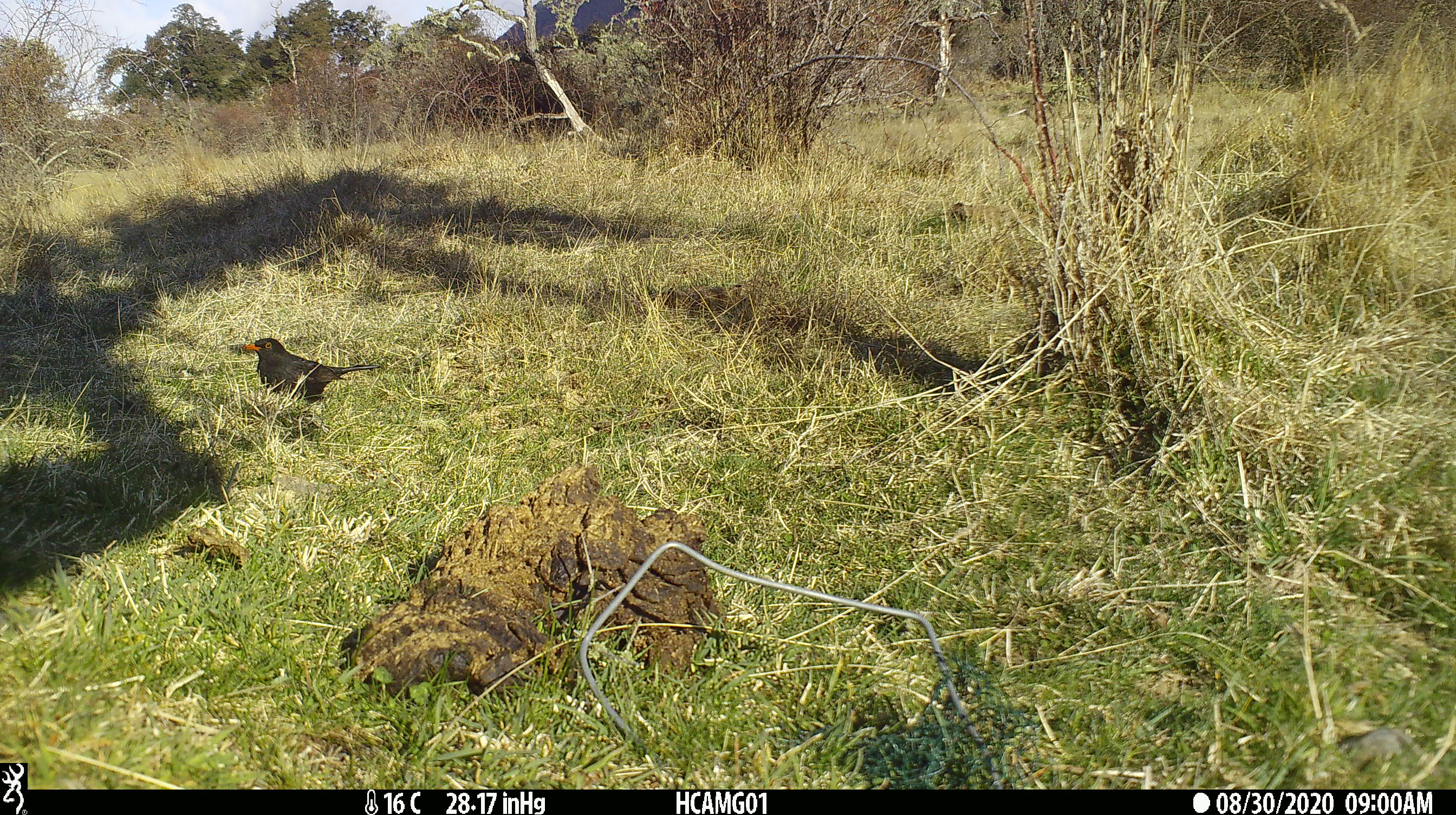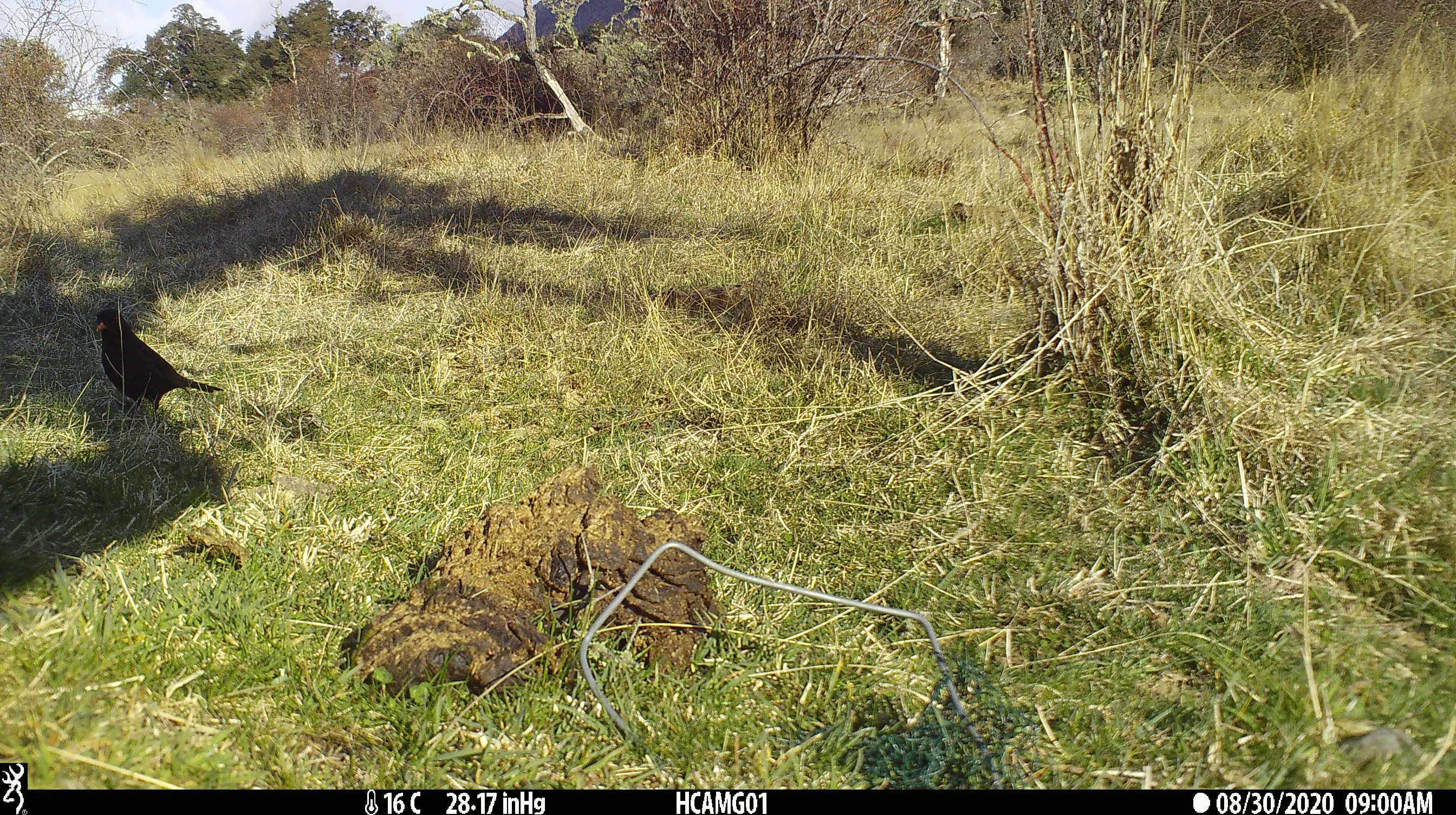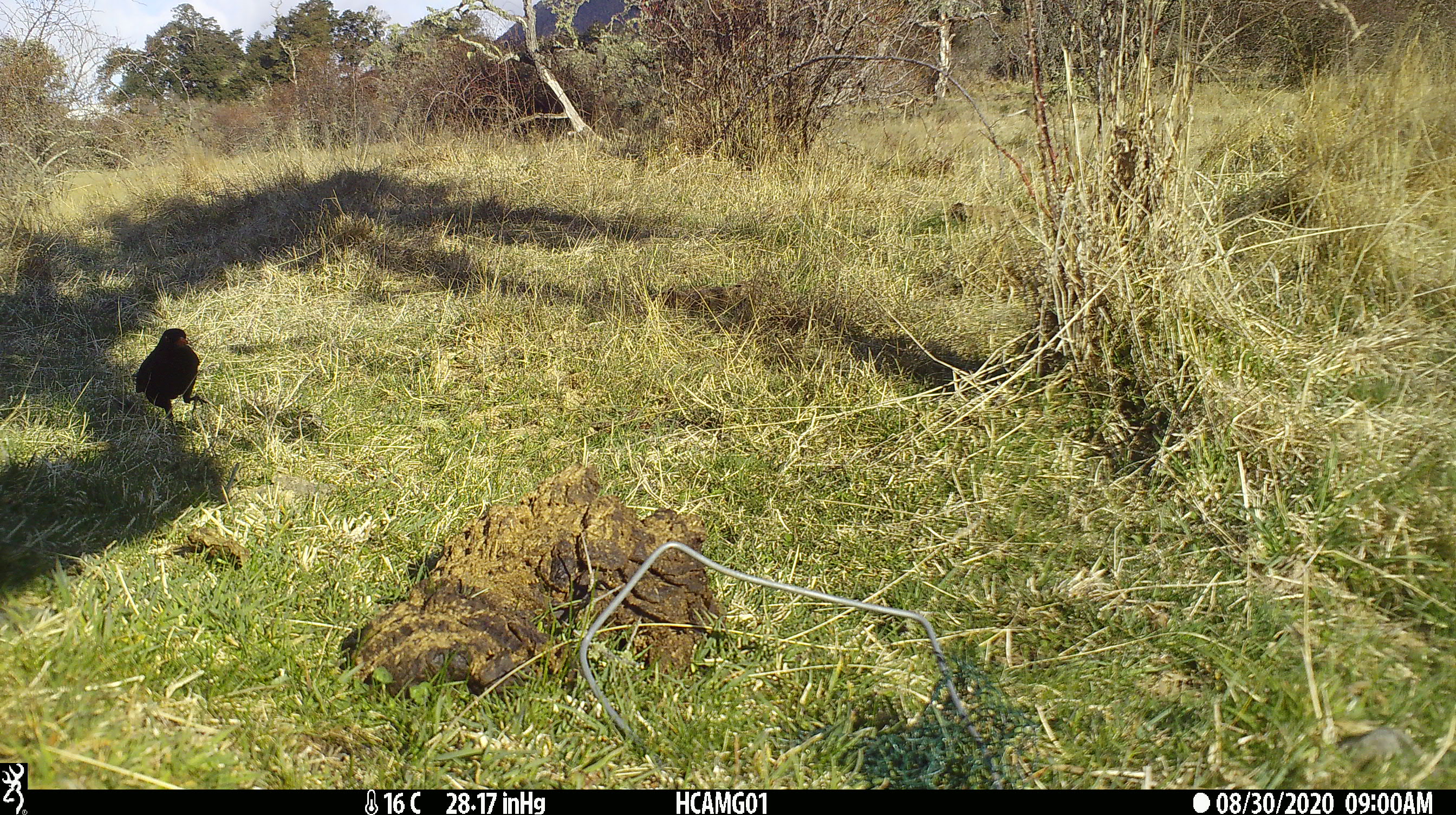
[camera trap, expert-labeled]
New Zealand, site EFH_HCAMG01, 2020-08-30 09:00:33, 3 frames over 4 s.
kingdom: Animalia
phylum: Chordata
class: Aves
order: Passeriformes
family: Turdidae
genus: Turdus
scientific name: Turdus merula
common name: eurasian blackbird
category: blackbird